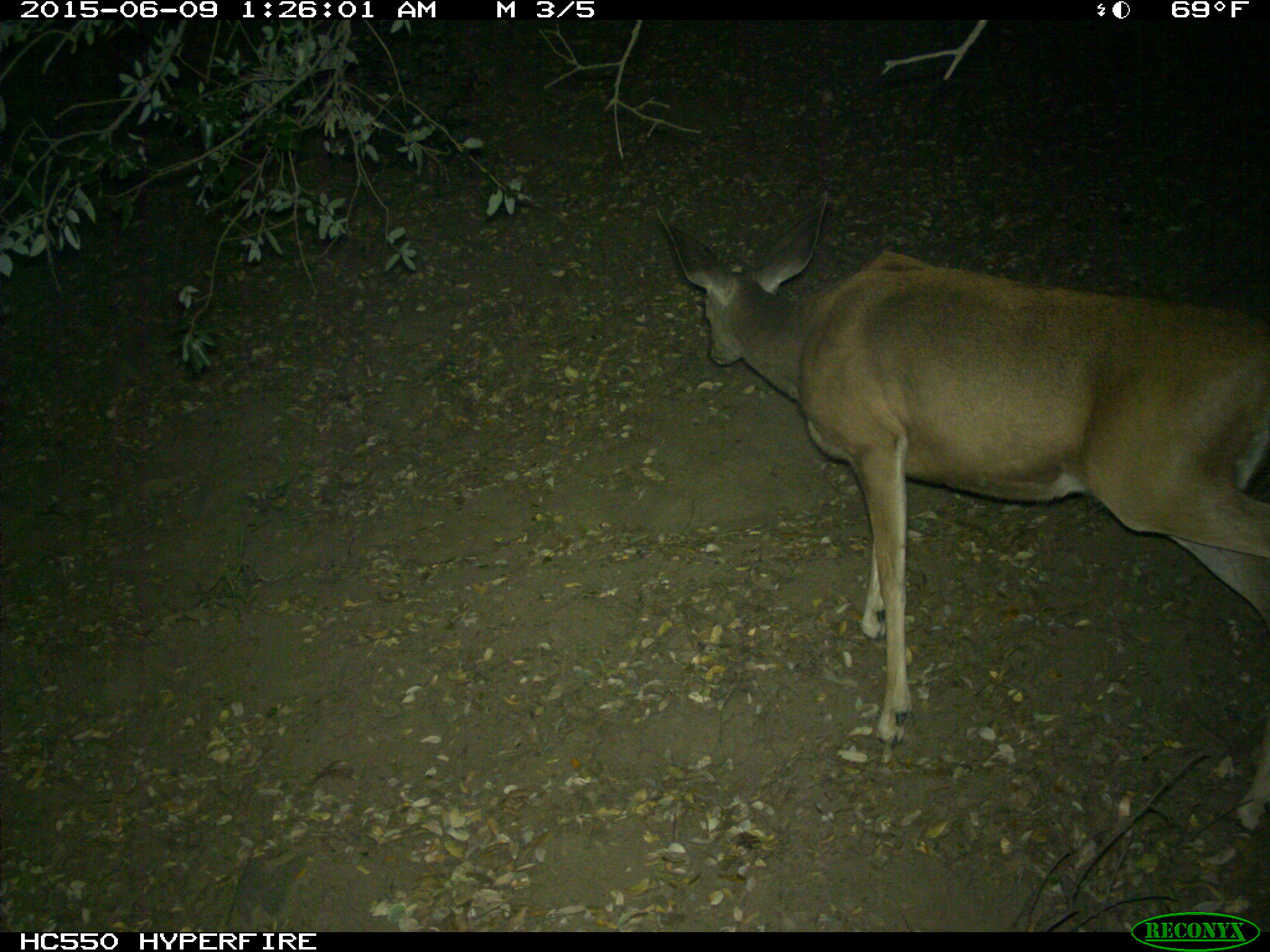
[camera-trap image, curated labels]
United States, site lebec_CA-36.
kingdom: Animalia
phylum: Chordata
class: Mammalia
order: Artiodactyla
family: Cervidae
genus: Odocoileus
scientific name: Odocoileus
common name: deer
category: unidentified deer